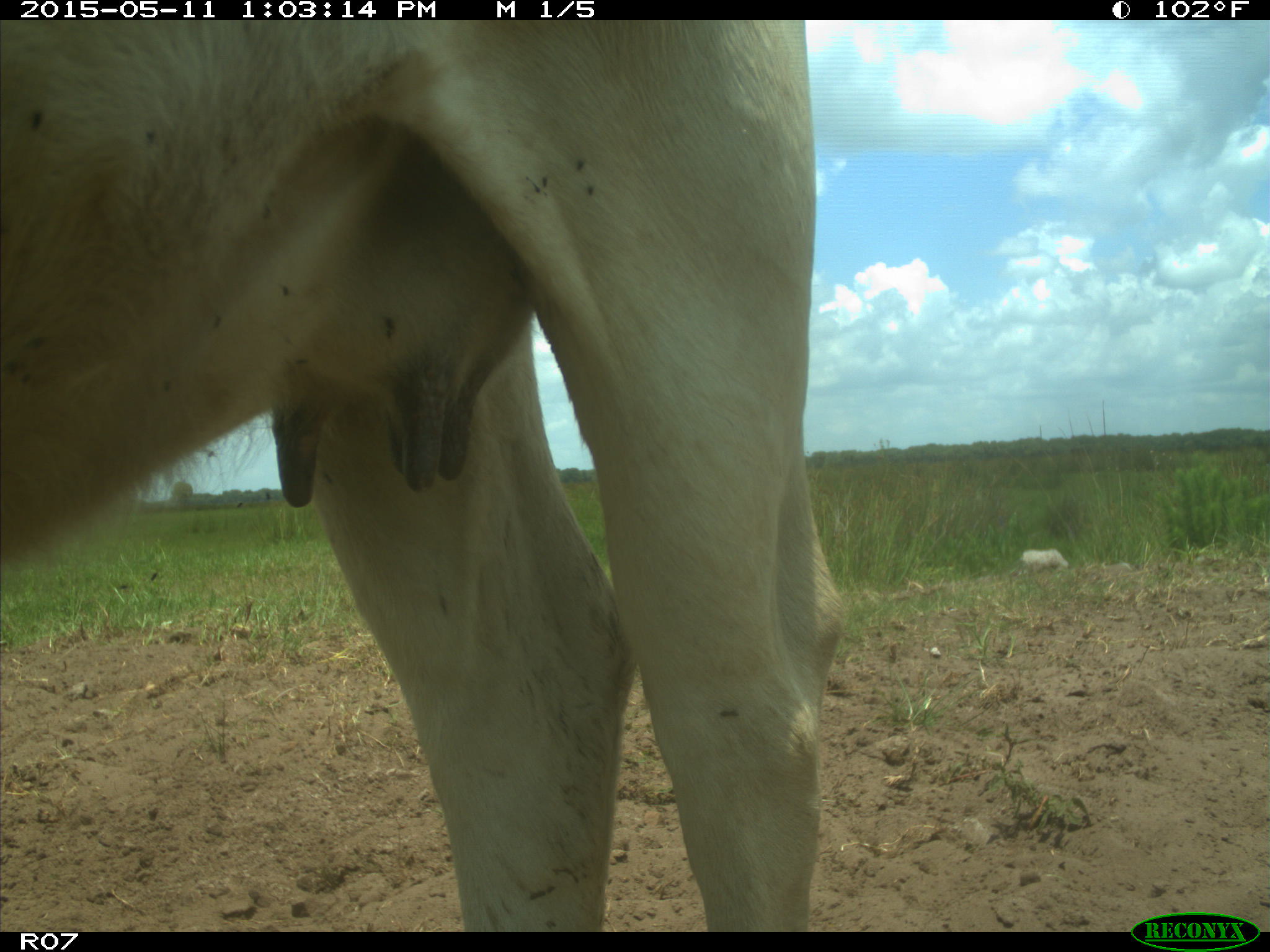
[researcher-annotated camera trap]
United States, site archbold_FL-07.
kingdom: Animalia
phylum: Chordata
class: Mammalia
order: Artiodactyla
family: Bovidae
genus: Bos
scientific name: Bos taurus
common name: domestic cow